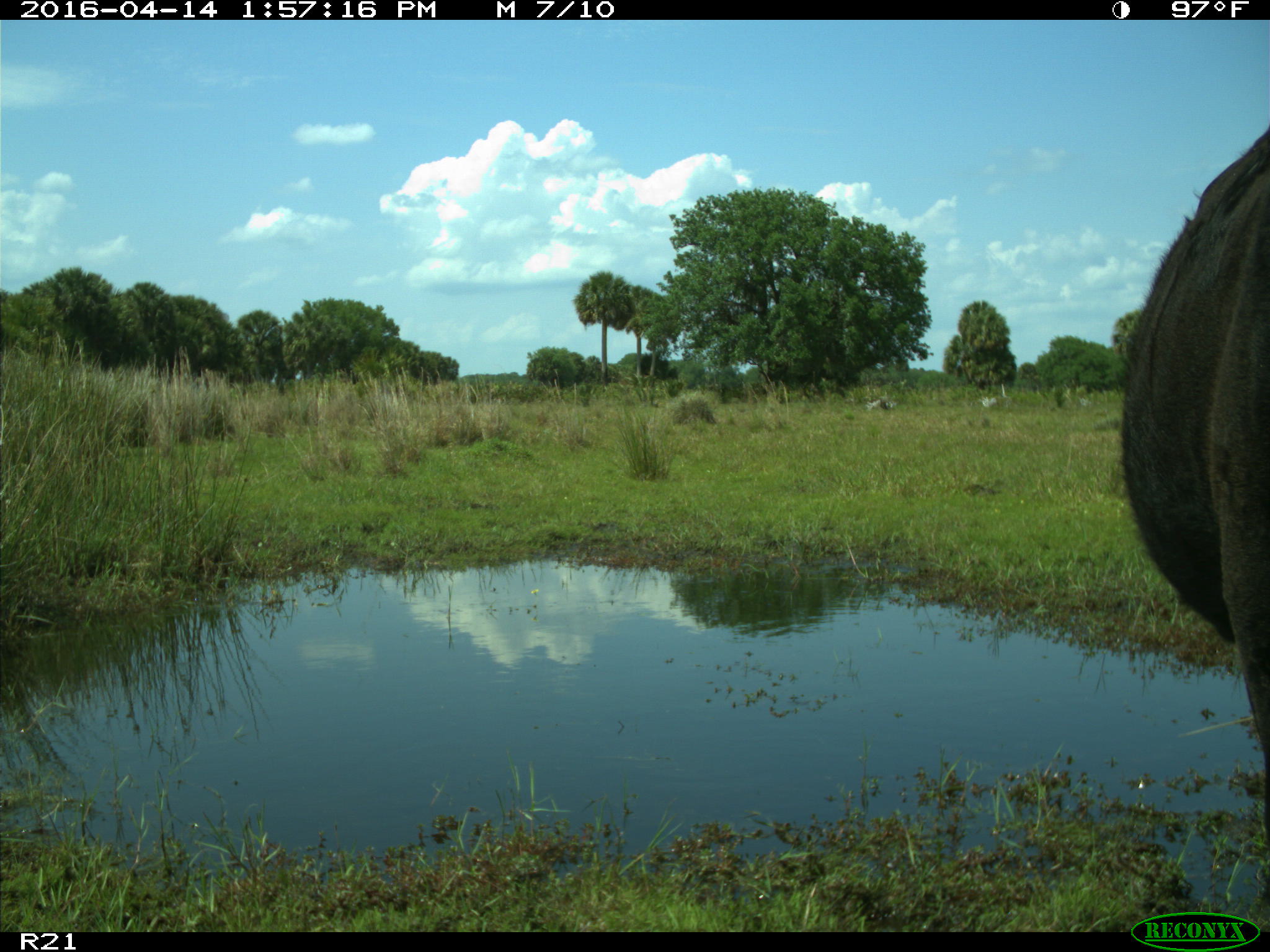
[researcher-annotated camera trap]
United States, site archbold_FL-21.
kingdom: Animalia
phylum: Chordata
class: Mammalia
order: Artiodactyla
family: Bovidae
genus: Bos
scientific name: Bos taurus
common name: domestic cow